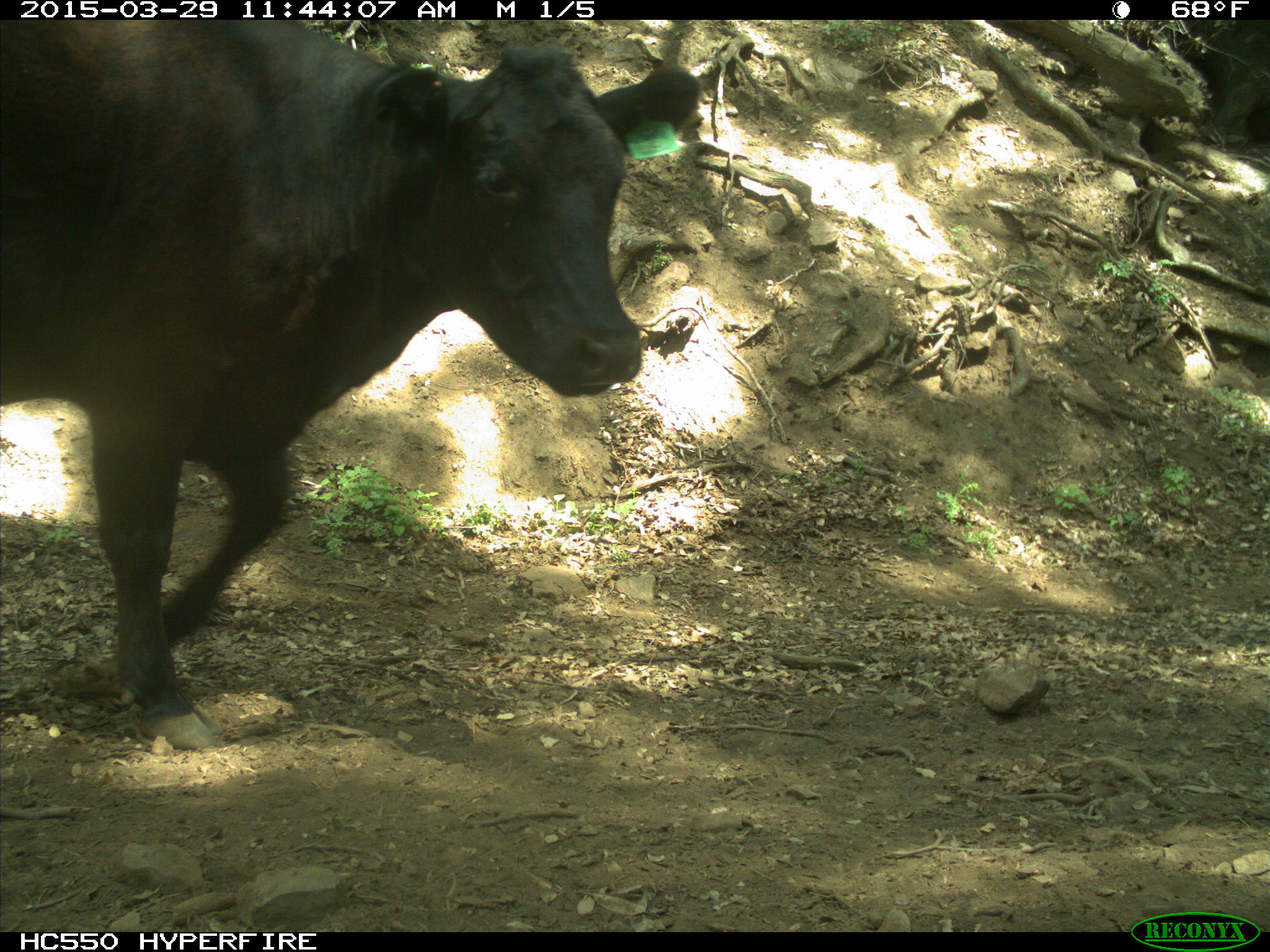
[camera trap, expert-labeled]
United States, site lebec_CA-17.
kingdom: Animalia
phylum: Chordata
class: Mammalia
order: Artiodactyla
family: Bovidae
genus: Bos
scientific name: Bos taurus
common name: domestic cow